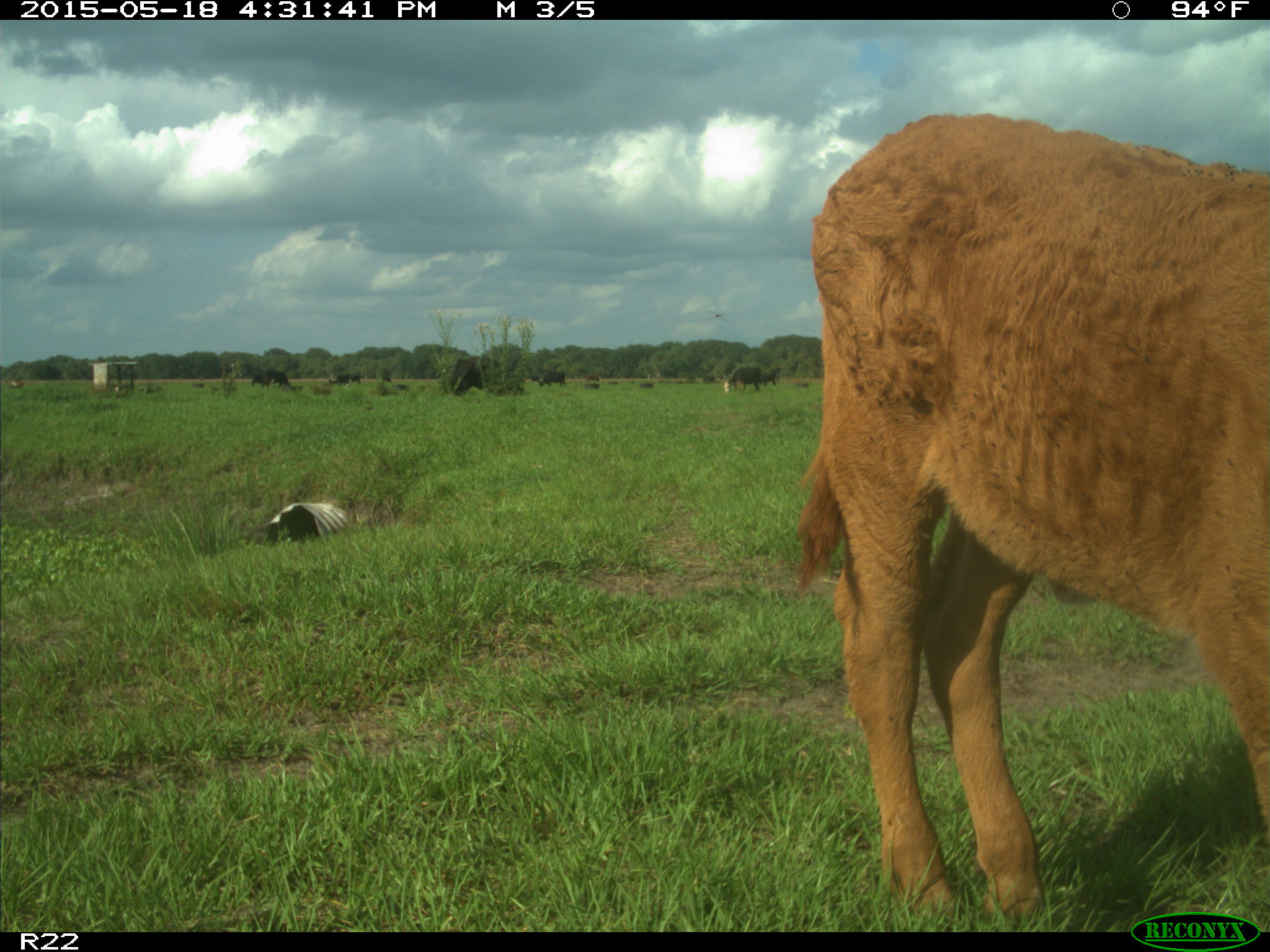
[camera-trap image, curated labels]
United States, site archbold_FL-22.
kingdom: Animalia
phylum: Chordata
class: Mammalia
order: Artiodactyla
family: Bovidae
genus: Bos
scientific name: Bos taurus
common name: domestic cow